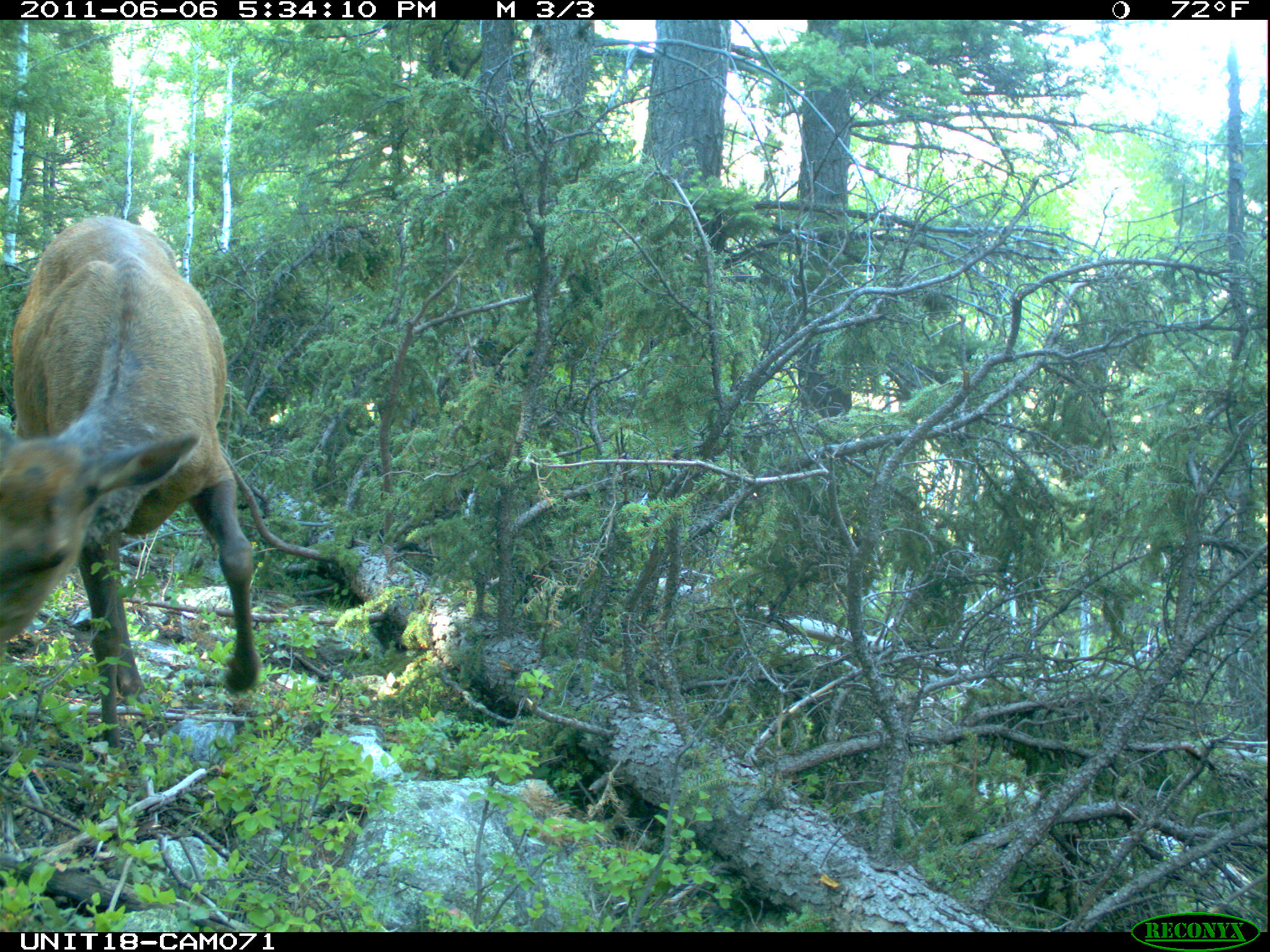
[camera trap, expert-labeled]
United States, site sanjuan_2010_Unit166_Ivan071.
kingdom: Animalia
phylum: Chordata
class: Mammalia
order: Artiodactyla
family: Cervidae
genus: Cervus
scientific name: Cervus elaphus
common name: red deer